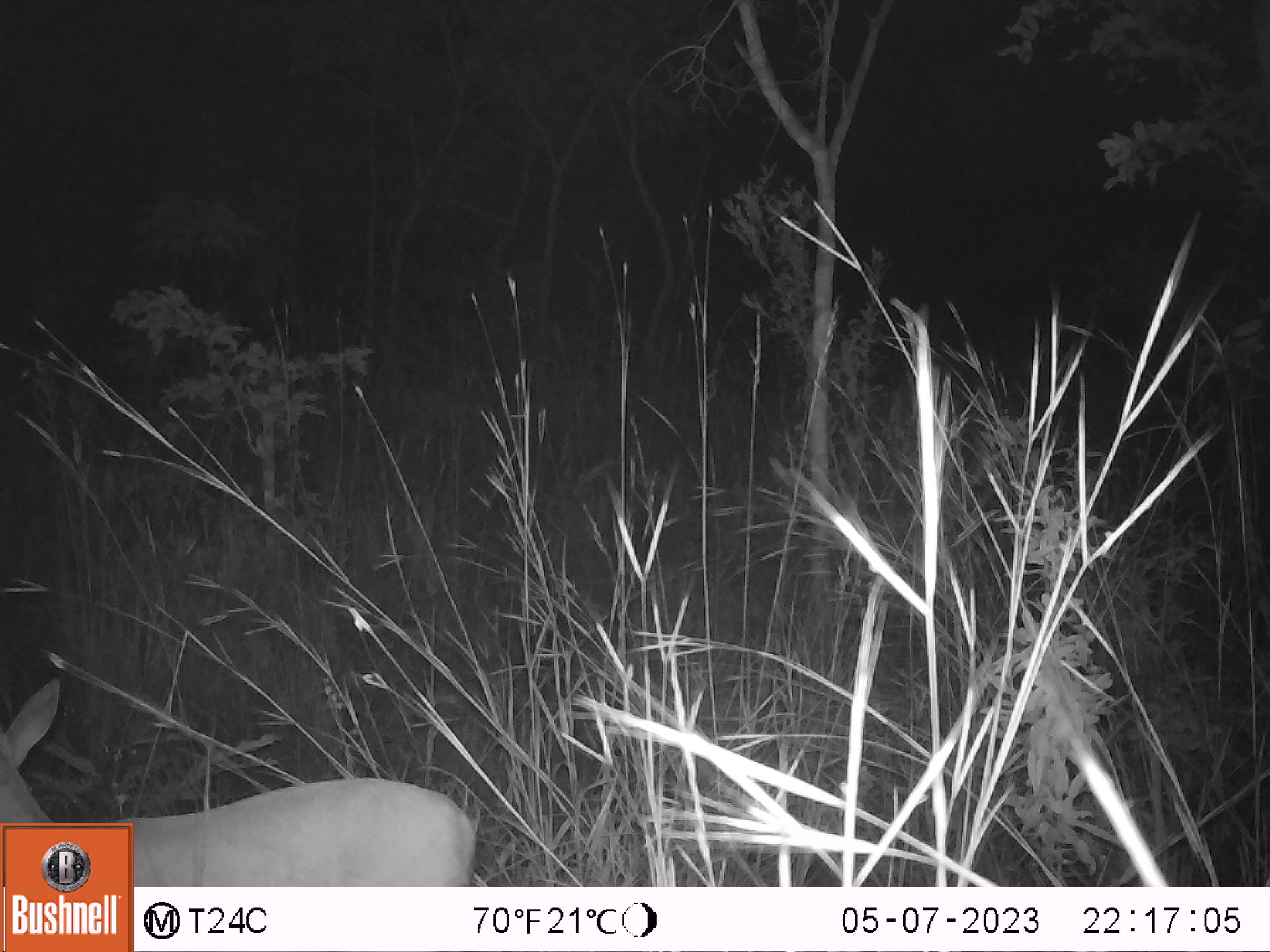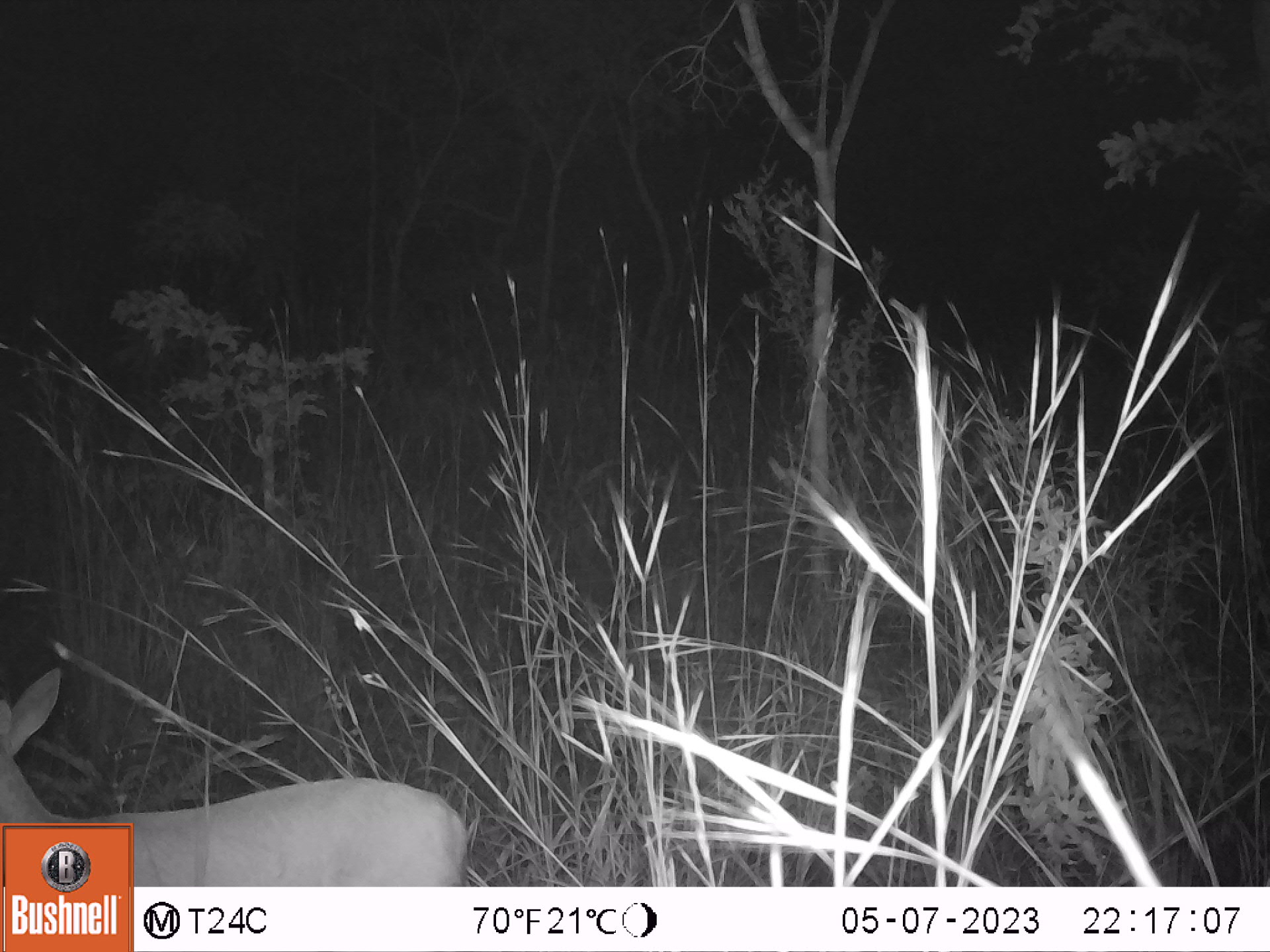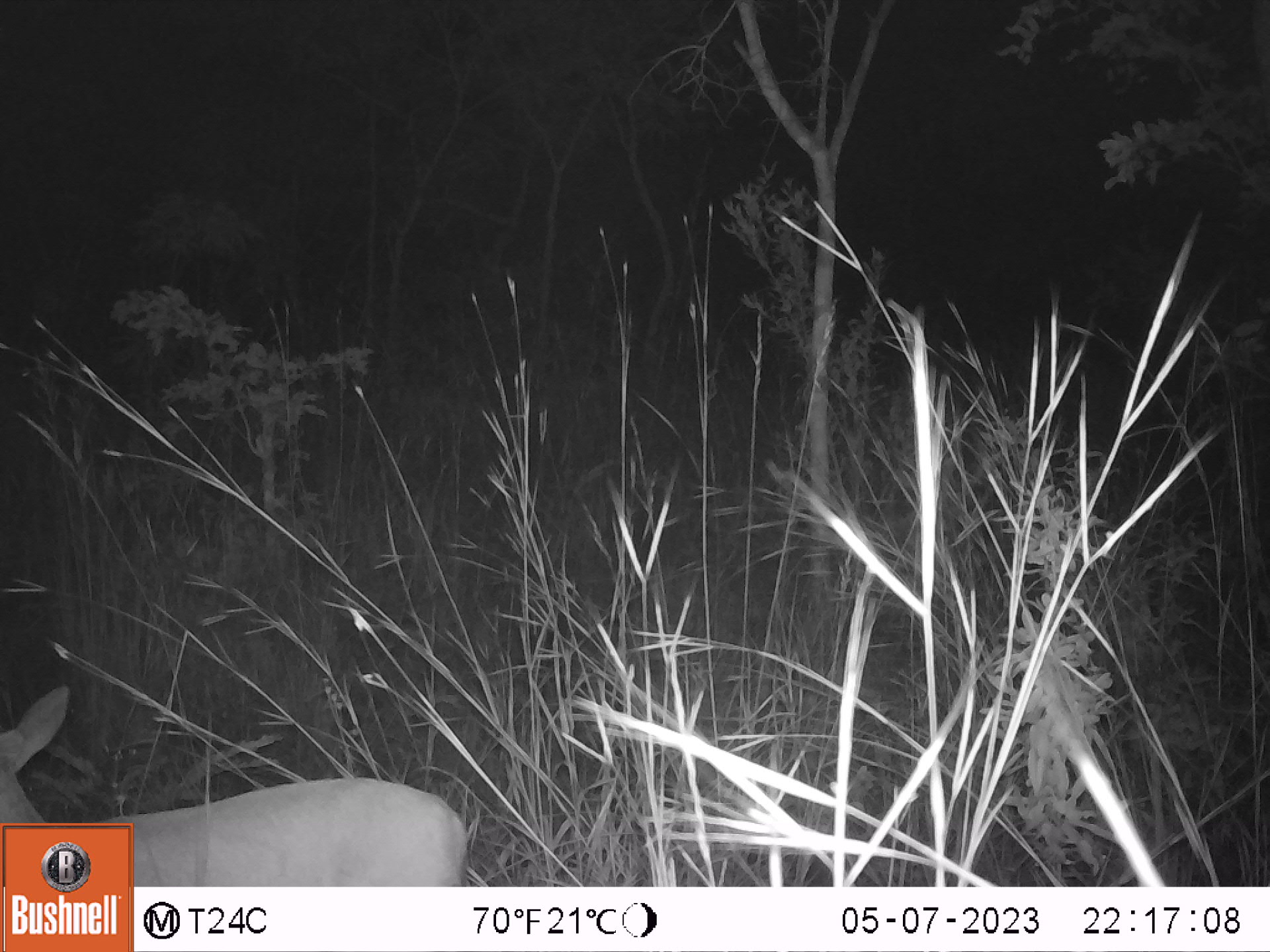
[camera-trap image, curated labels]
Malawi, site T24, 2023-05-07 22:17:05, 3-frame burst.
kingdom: Animalia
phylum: Chordata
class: Mammalia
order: Artiodactyla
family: Bovidae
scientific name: Antilopinae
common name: small antelope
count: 1